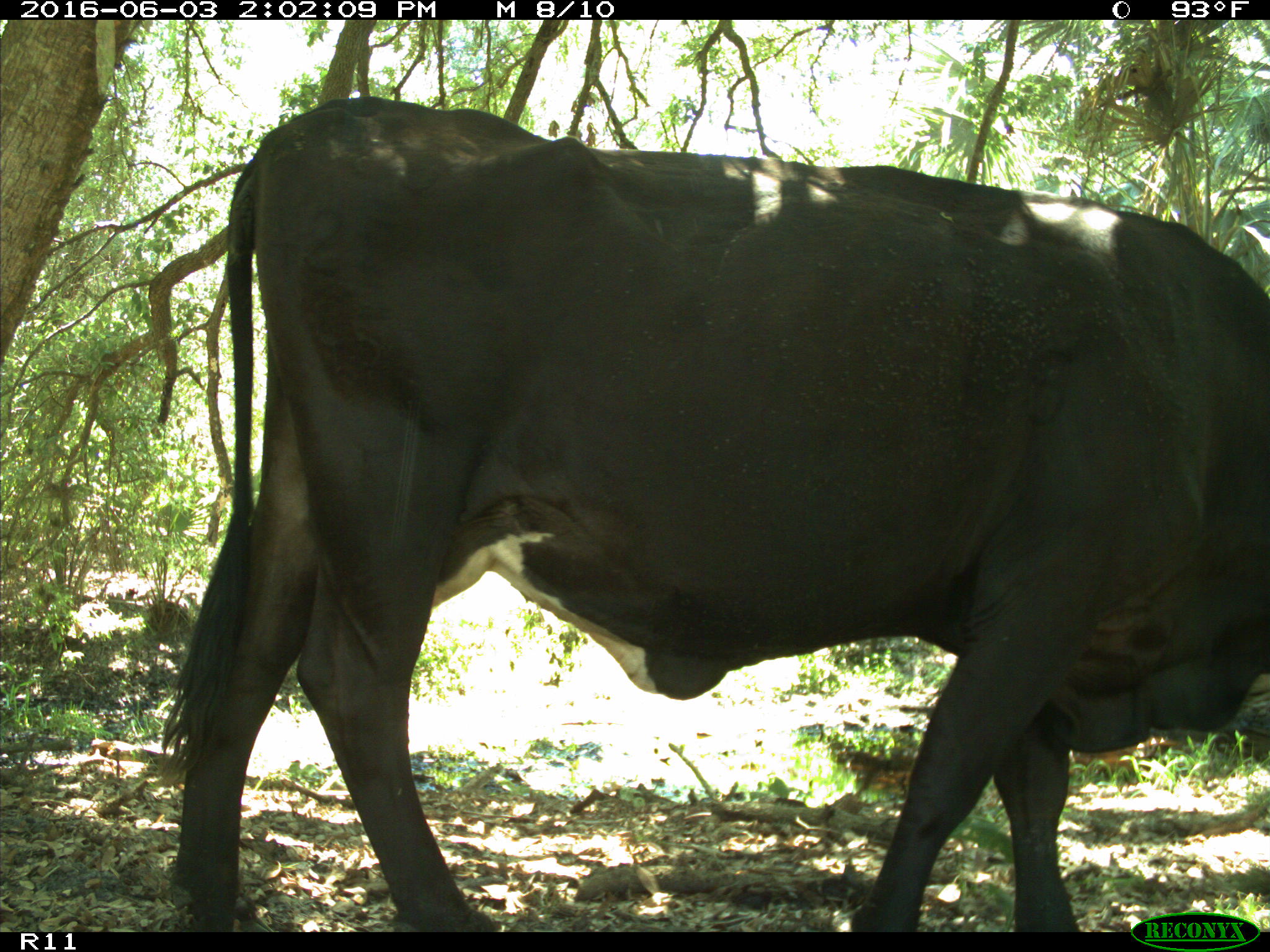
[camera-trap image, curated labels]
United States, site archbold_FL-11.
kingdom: Animalia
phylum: Chordata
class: Mammalia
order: Artiodactyla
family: Bovidae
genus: Bos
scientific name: Bos taurus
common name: domestic cow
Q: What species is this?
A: Bos taurus (domestic cow).